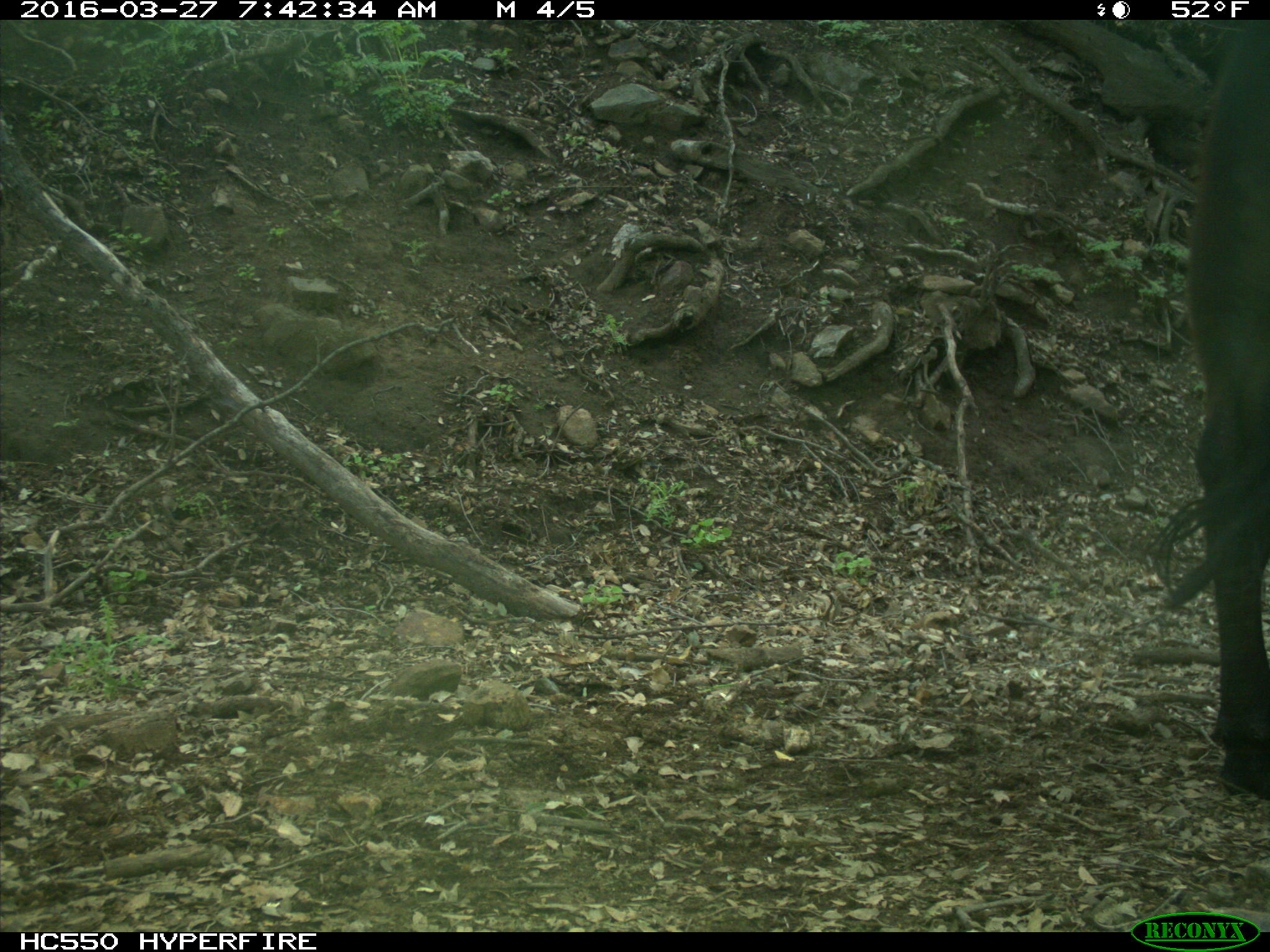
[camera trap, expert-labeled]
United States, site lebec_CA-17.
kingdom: Animalia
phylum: Chordata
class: Mammalia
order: Artiodactyla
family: Bovidae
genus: Bos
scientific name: Bos taurus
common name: domestic cow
Bos taurus (domestic cow).